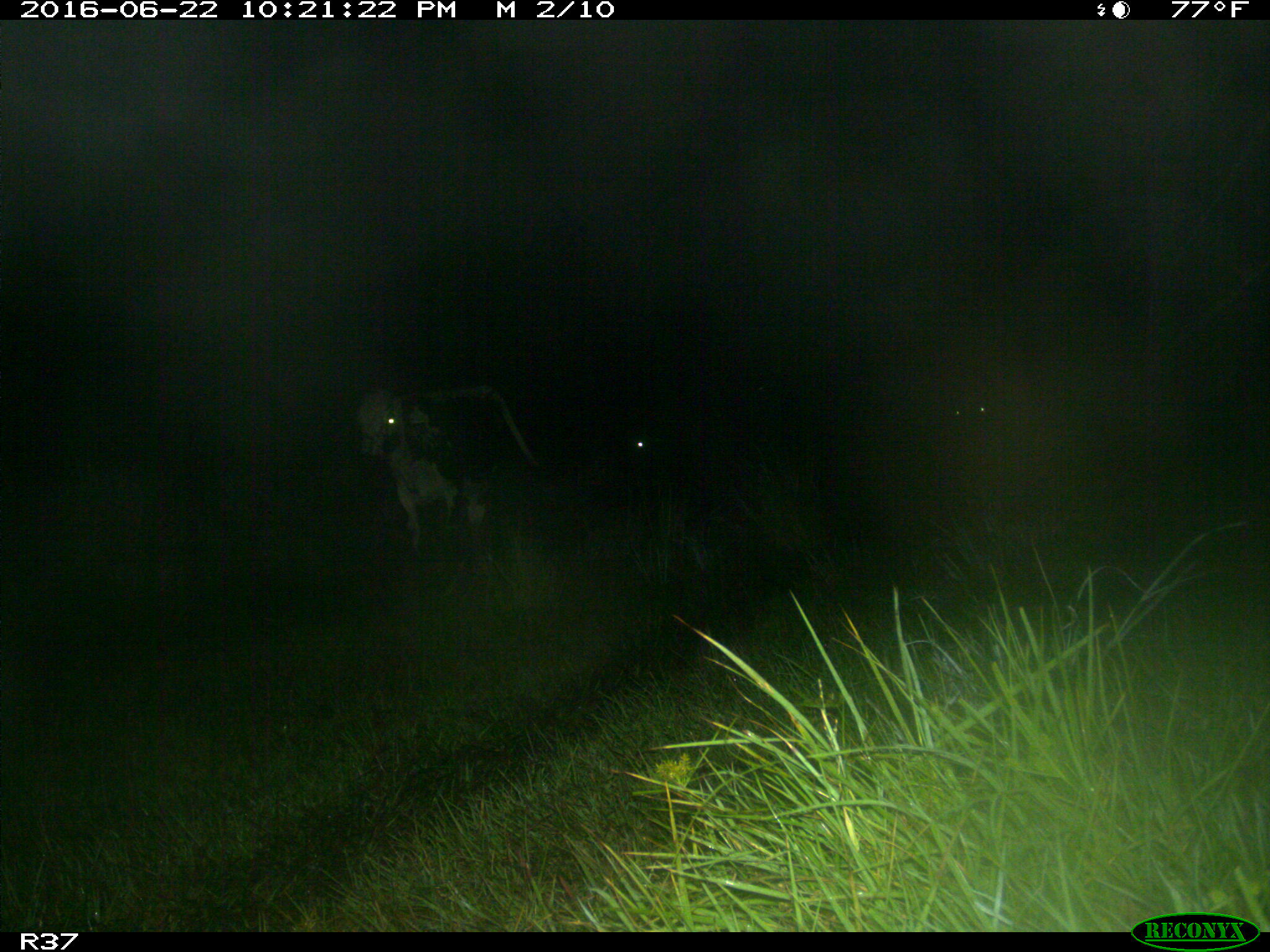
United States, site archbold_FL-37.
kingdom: Animalia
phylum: Chordata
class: Mammalia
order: Artiodactyla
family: Bovidae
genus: Bos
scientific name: Bos taurus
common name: domestic cow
Bos taurus (domestic cow).